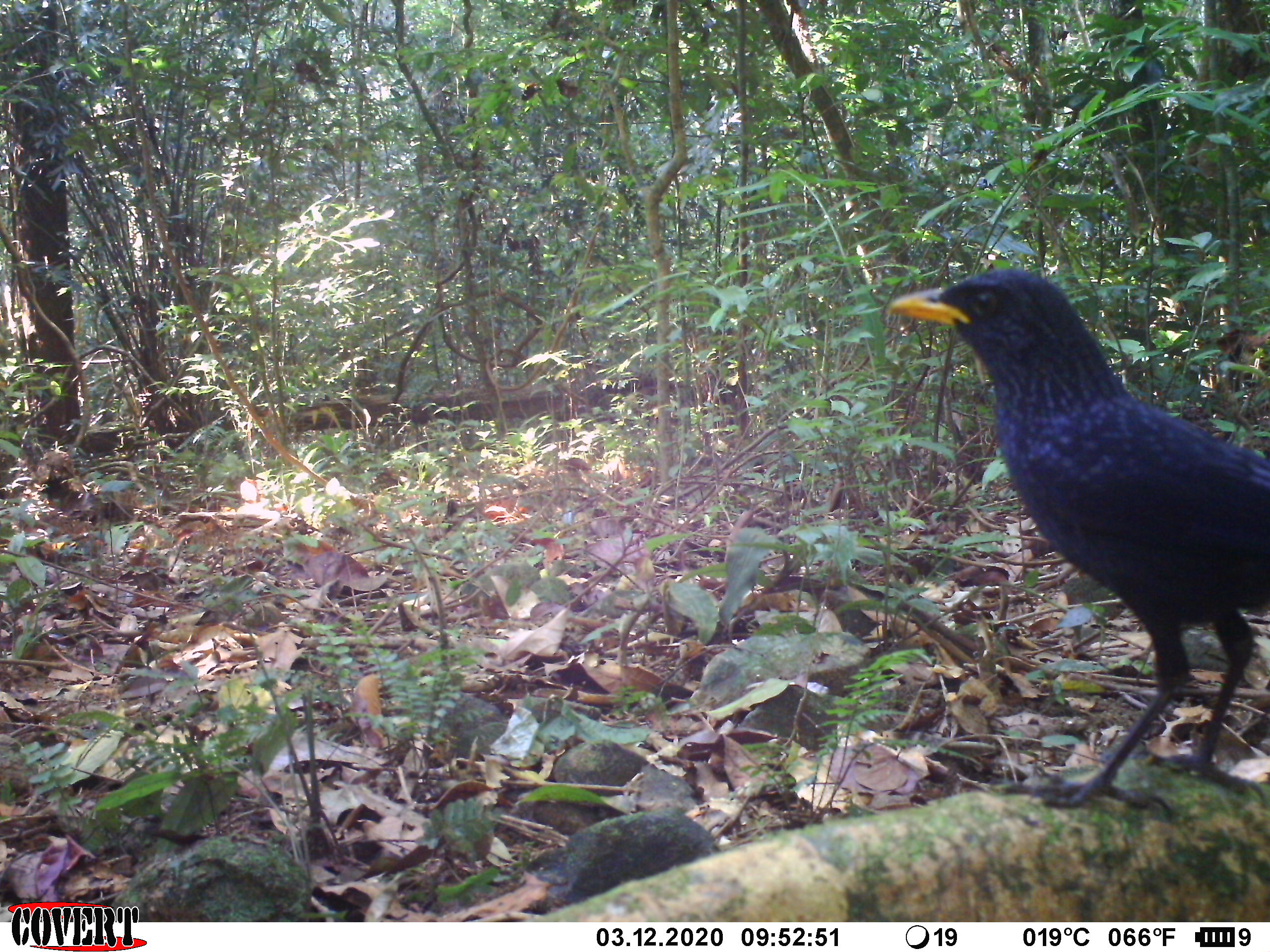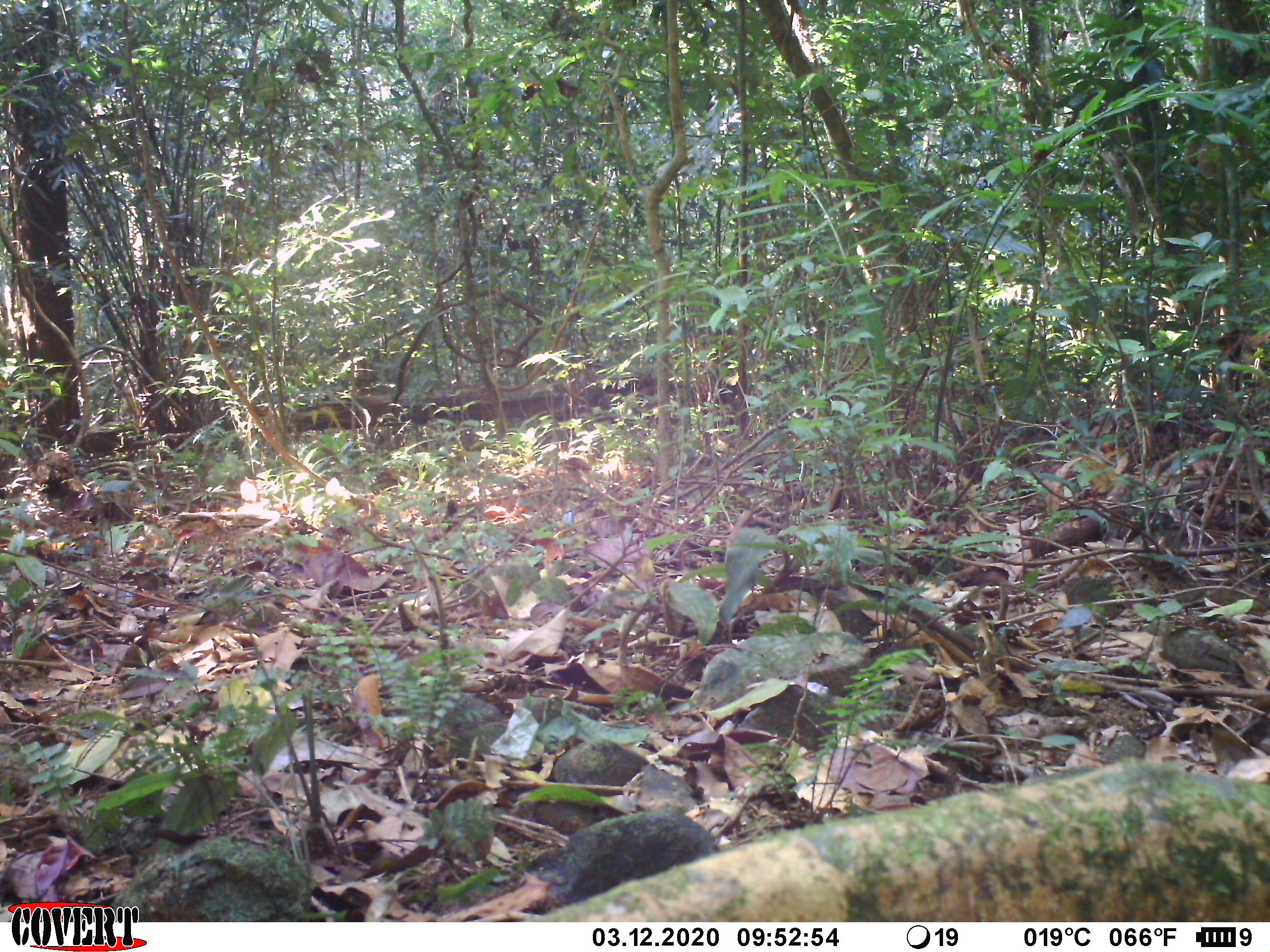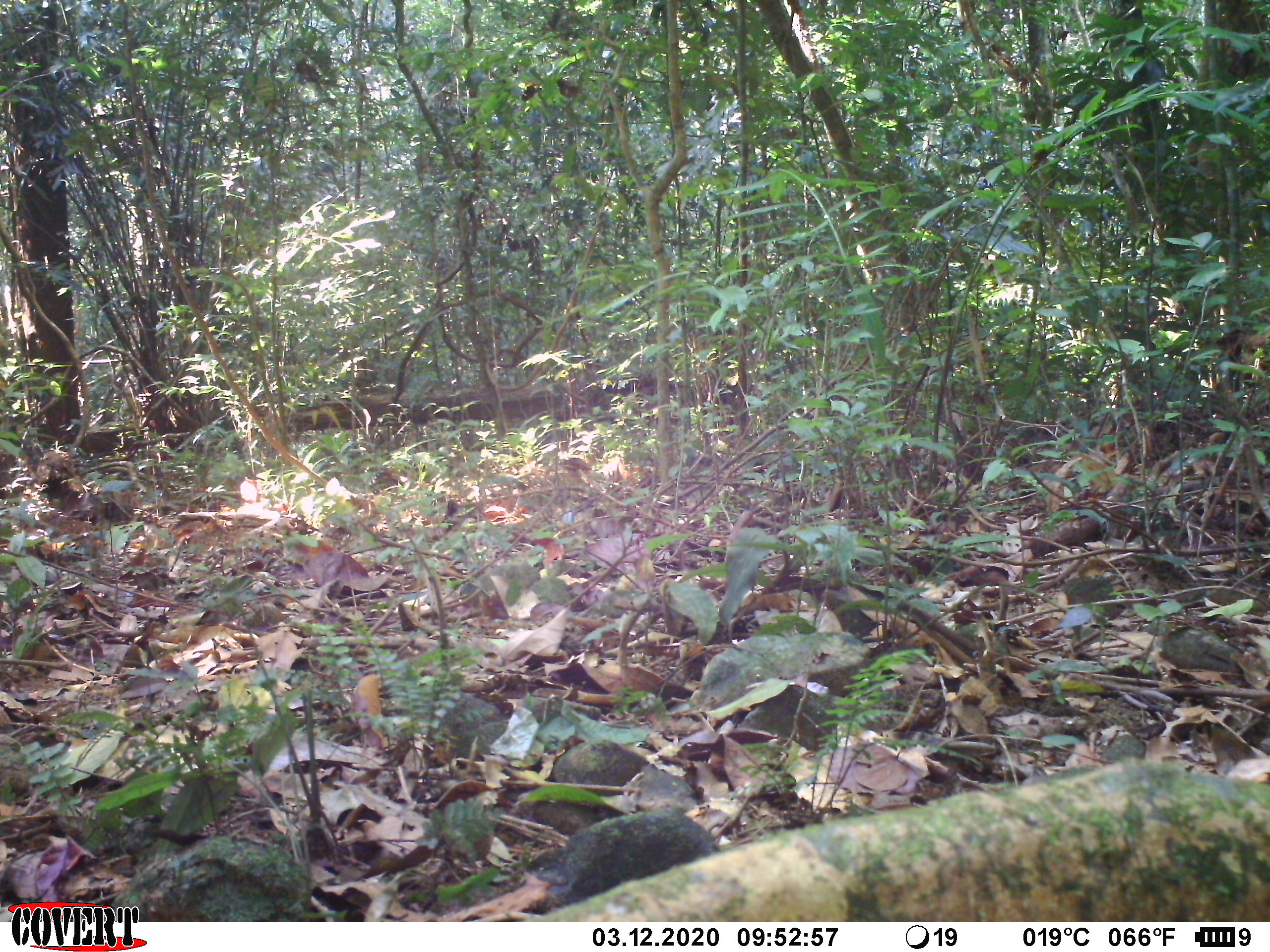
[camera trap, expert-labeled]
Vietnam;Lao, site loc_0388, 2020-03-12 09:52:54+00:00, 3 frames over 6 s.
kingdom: Animalia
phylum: Chordata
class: Aves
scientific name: Aves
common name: bird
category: unidentified bird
Unidentified bird (bird) (Aves). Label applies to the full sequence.